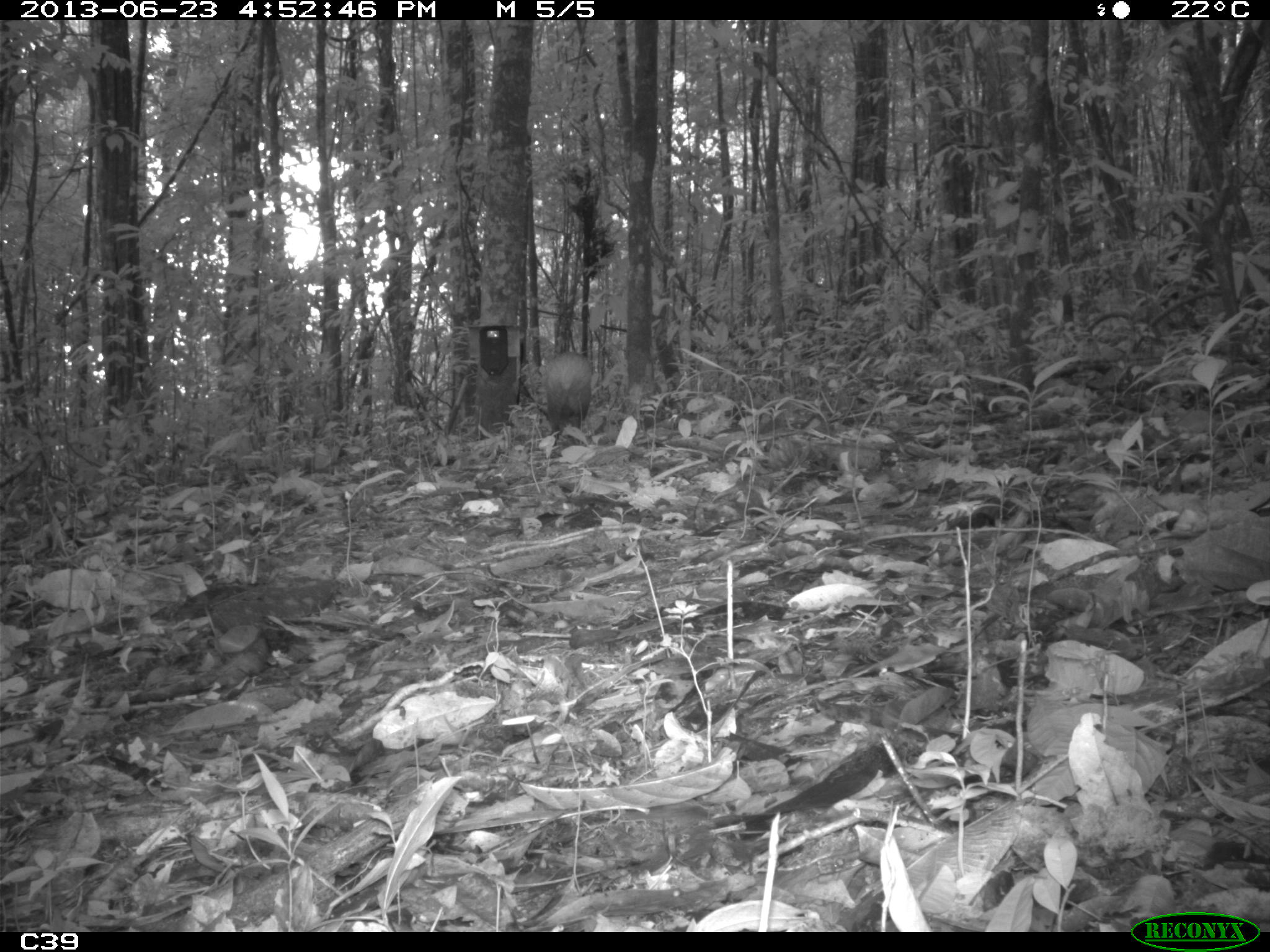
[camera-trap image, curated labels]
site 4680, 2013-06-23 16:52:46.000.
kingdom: Animalia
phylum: Chordata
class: Mammalia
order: Rodentia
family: Dasyproctidae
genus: Dasyprocta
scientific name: Dasyprocta leporina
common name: red-rumped agouti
Dasyprocta leporina (red-rumped agouti), count 1, age adult.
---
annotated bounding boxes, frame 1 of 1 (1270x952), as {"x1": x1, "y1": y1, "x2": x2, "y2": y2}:
dasyprocta leporina: {"x1": 542, "y1": 352, "x2": 593, "y2": 446}